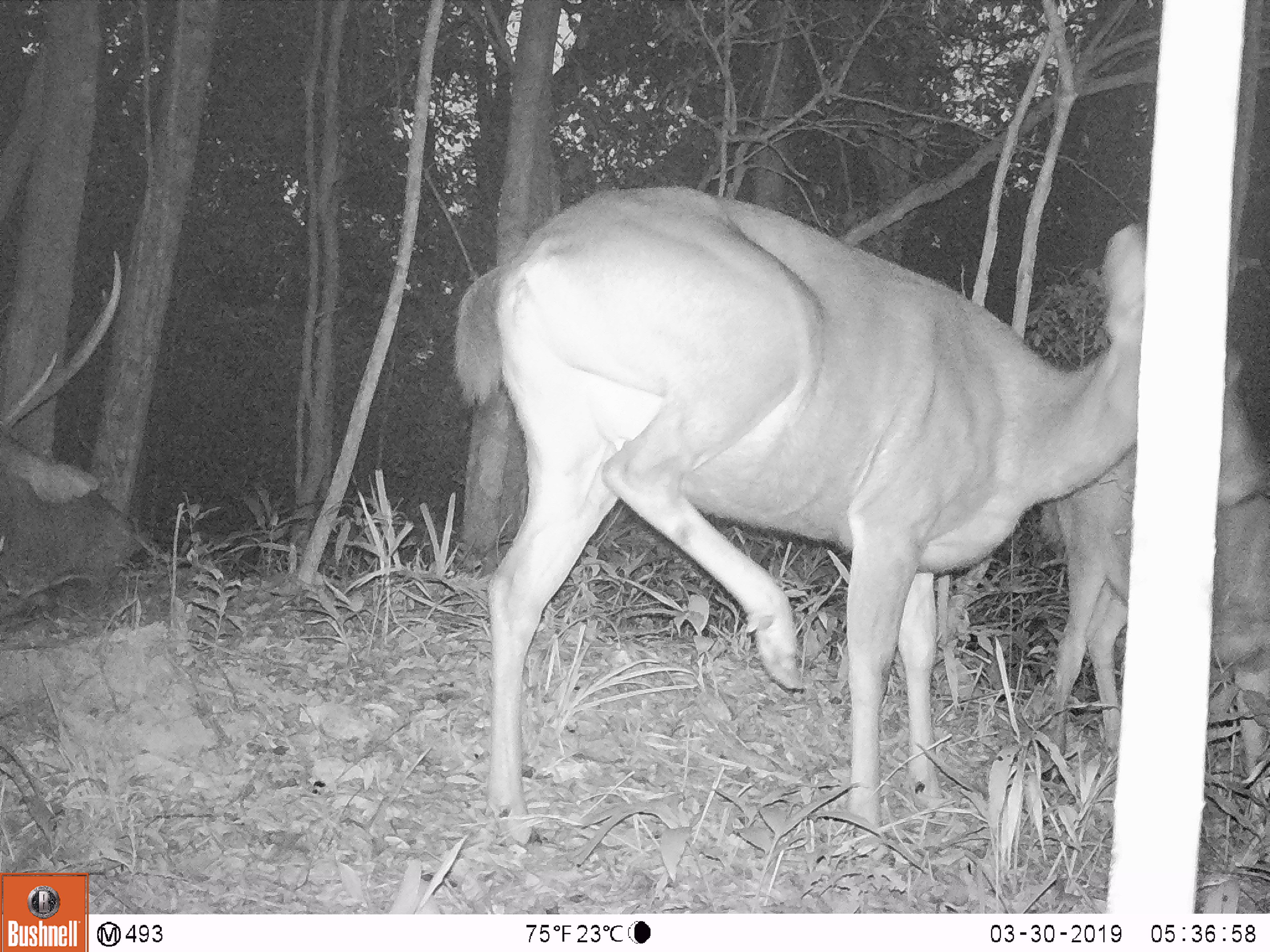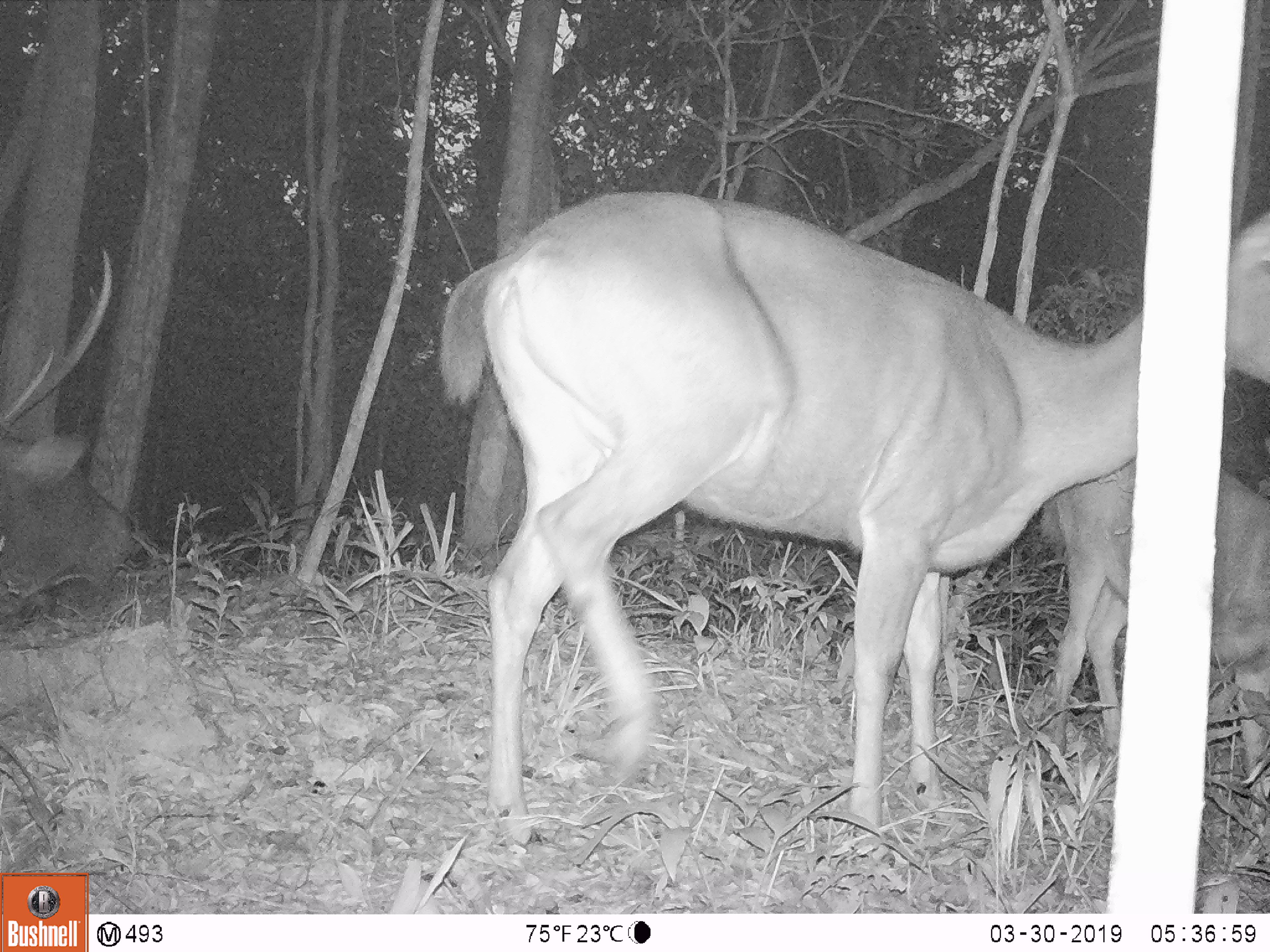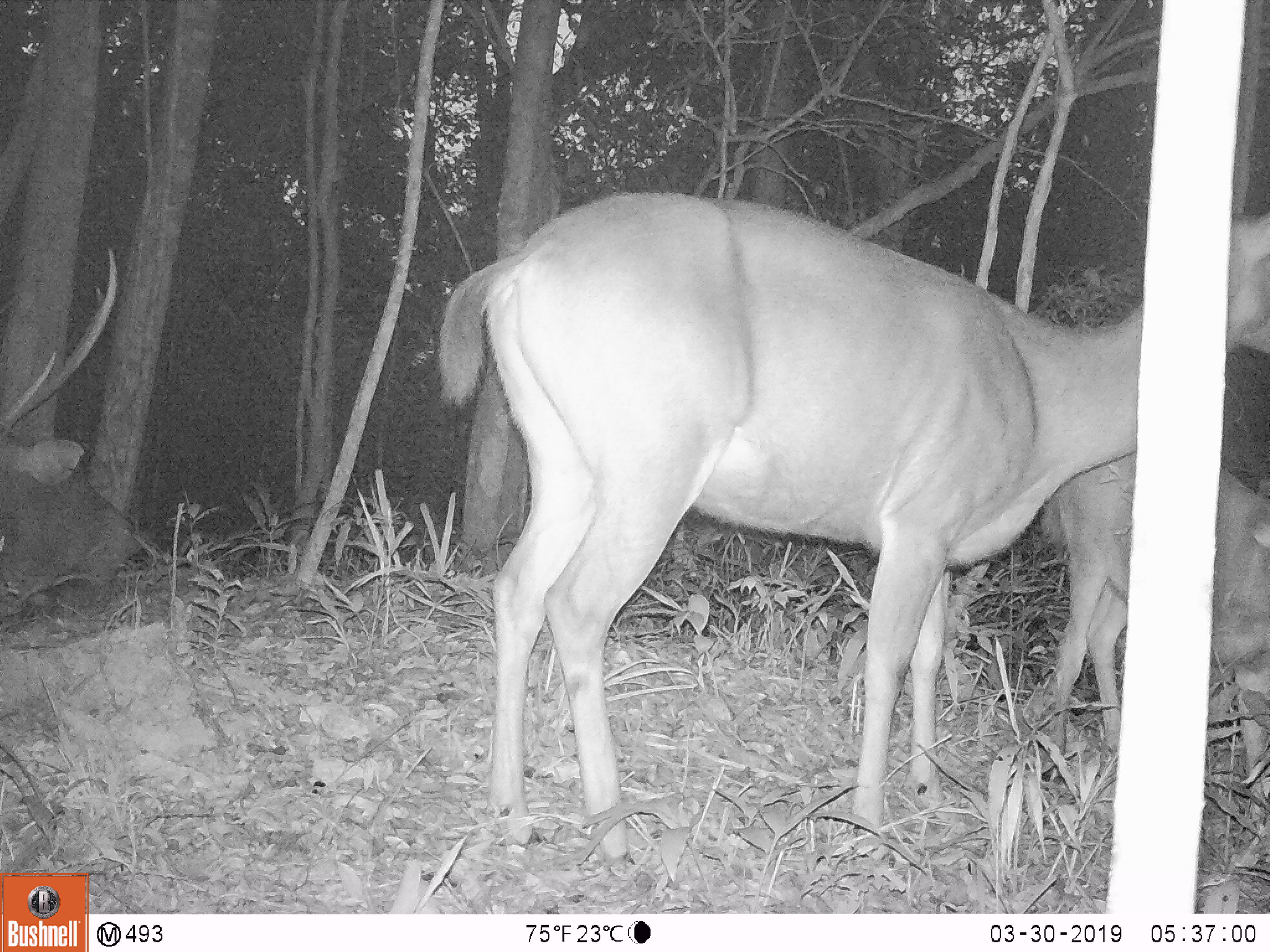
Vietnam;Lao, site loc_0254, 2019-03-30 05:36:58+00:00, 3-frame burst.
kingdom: Animalia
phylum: Chordata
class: Mammalia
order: Artiodactyla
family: Cervidae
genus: Rusa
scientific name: Rusa unicolor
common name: sambar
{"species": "sambar (Rusa unicolor)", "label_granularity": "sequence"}